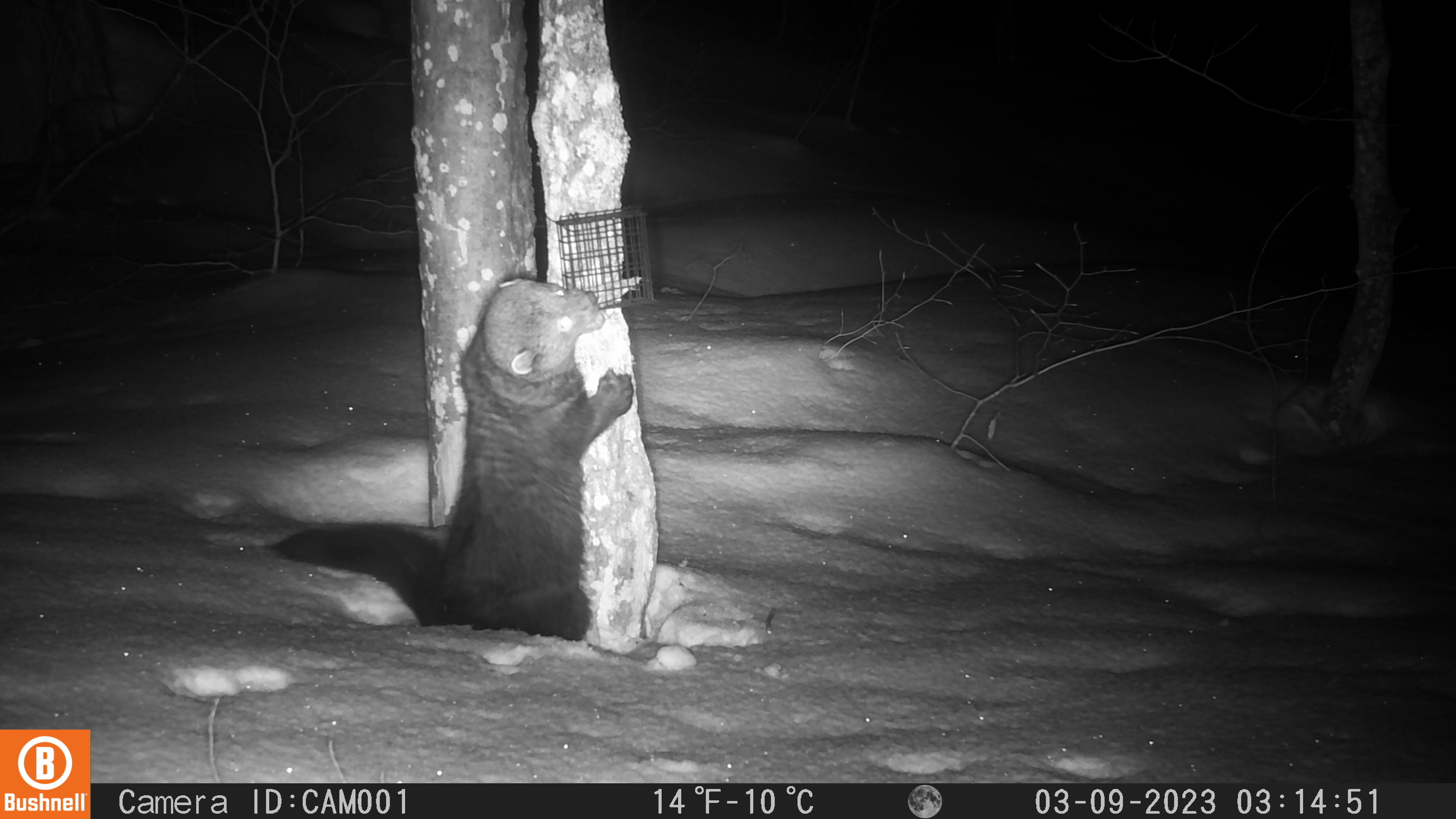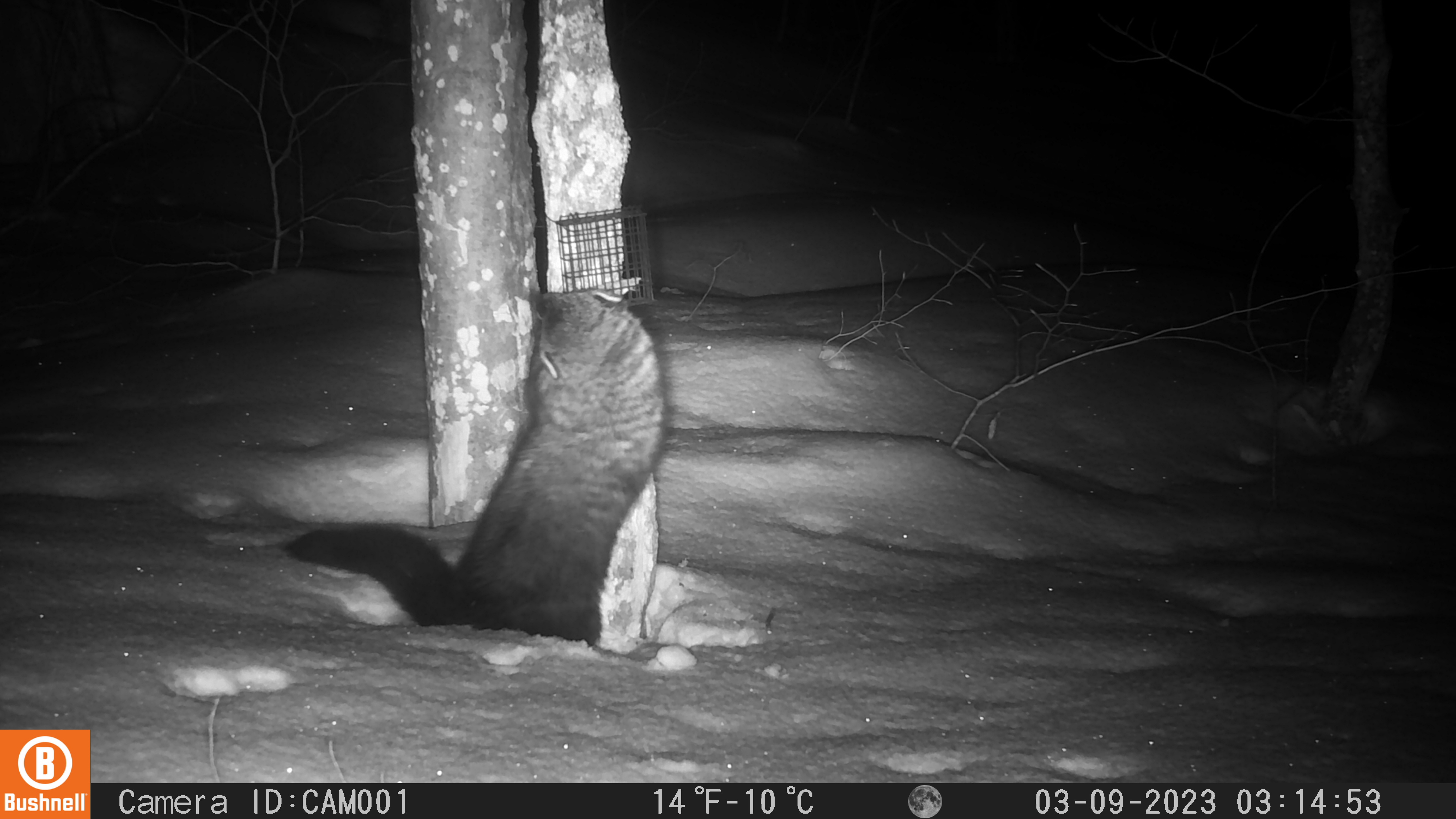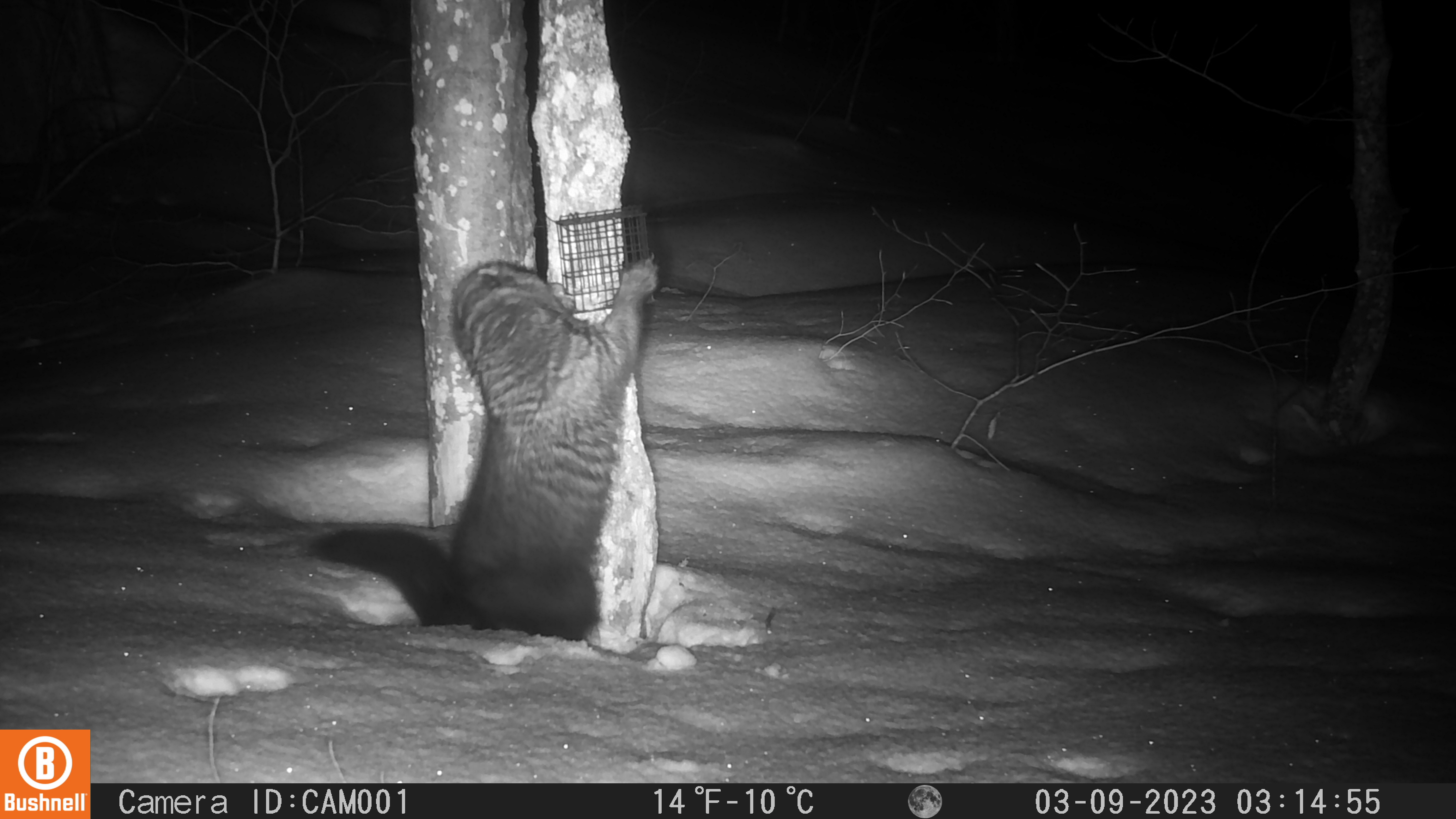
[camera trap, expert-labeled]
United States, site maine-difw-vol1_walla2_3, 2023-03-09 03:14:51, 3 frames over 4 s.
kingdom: Animalia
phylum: Chordata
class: Mammalia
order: Carnivora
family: Mustelidae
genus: Pekania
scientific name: Pekania pennanti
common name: fisher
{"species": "fisher (Pekania pennanti)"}